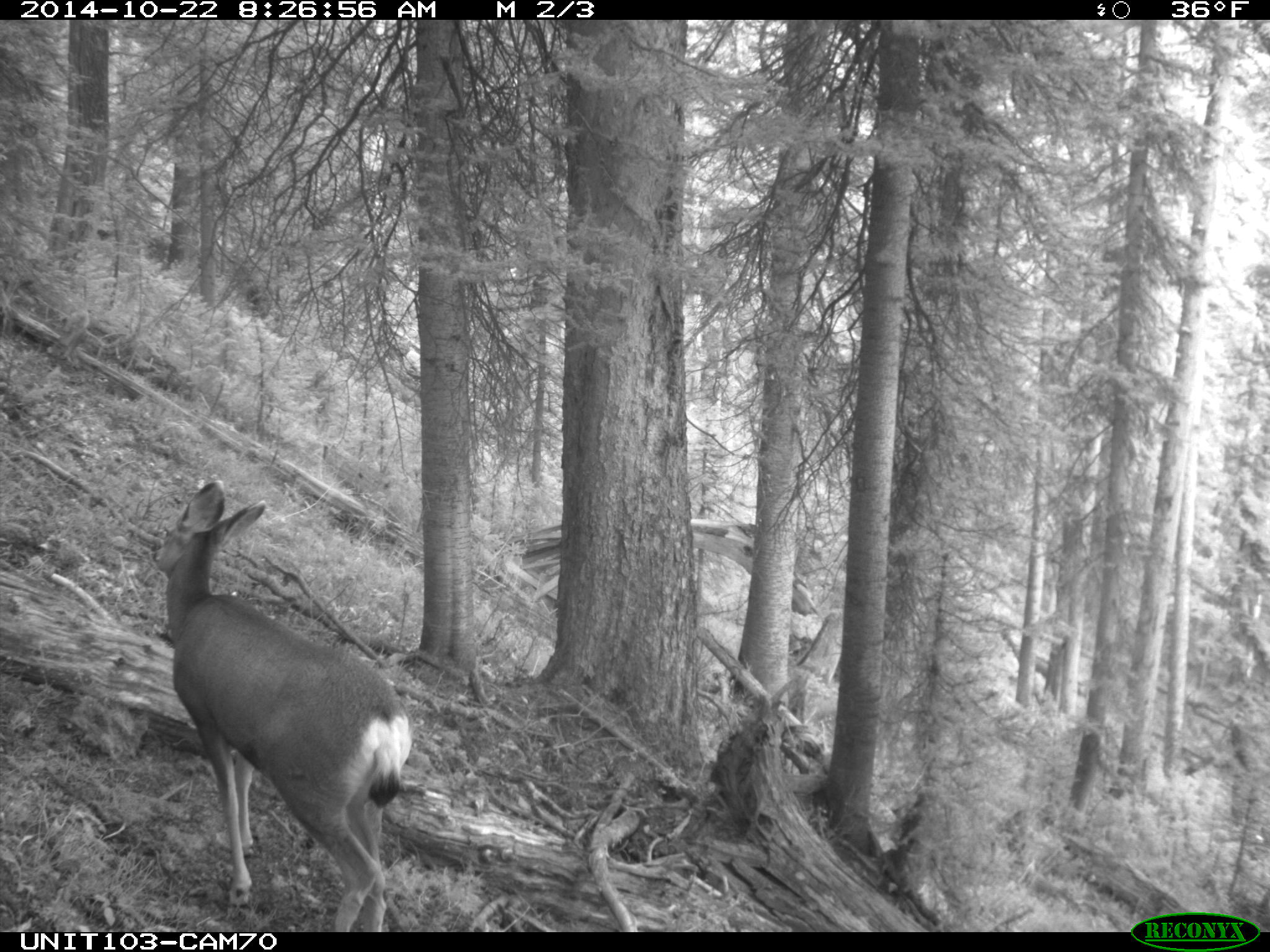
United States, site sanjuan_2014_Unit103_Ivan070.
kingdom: Animalia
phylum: Chordata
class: Mammalia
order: Artiodactyla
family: Cervidae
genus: Odocoileus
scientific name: Odocoileus hemionus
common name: mule deer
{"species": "Odocoileus hemionus (mule deer)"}